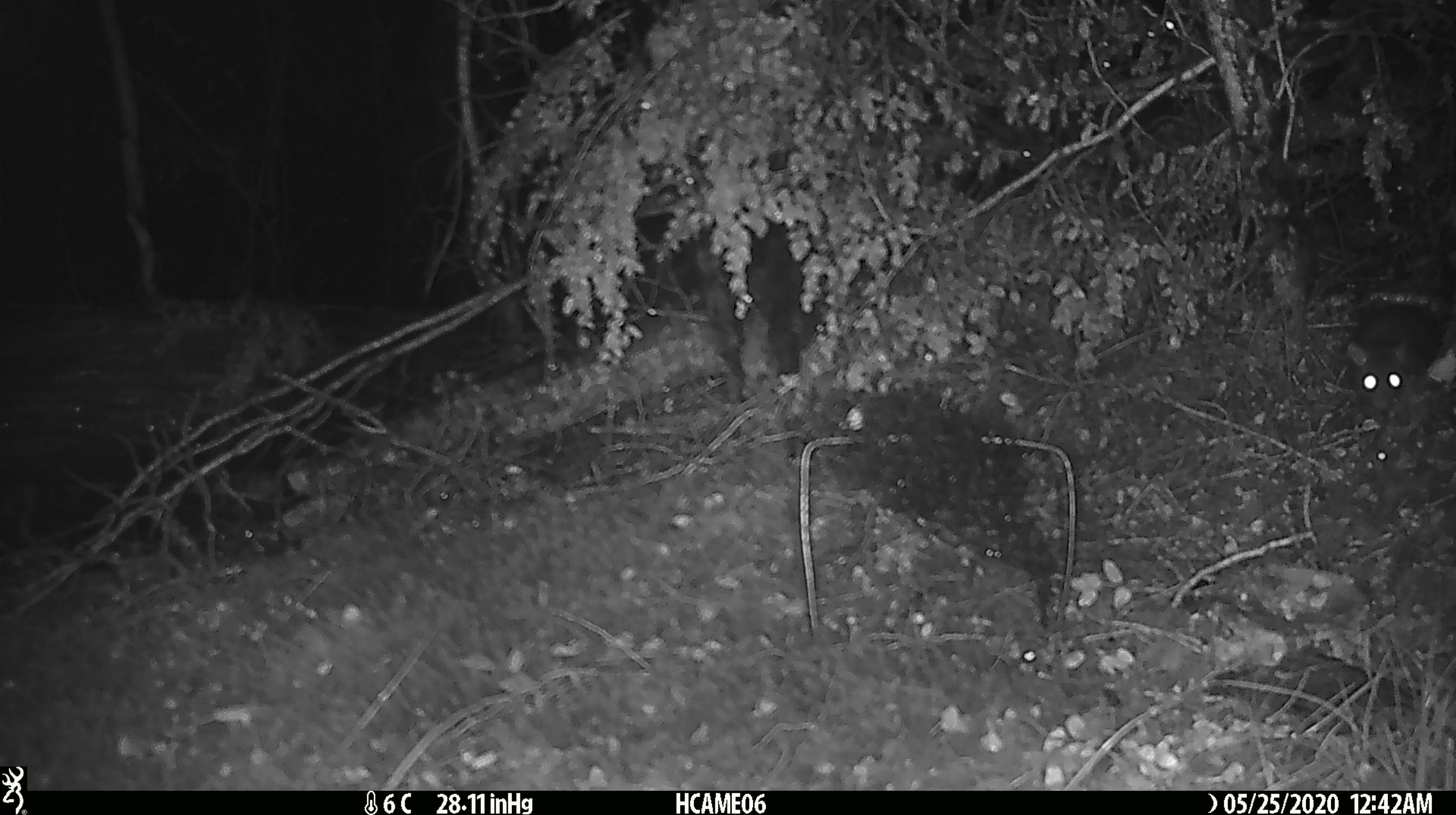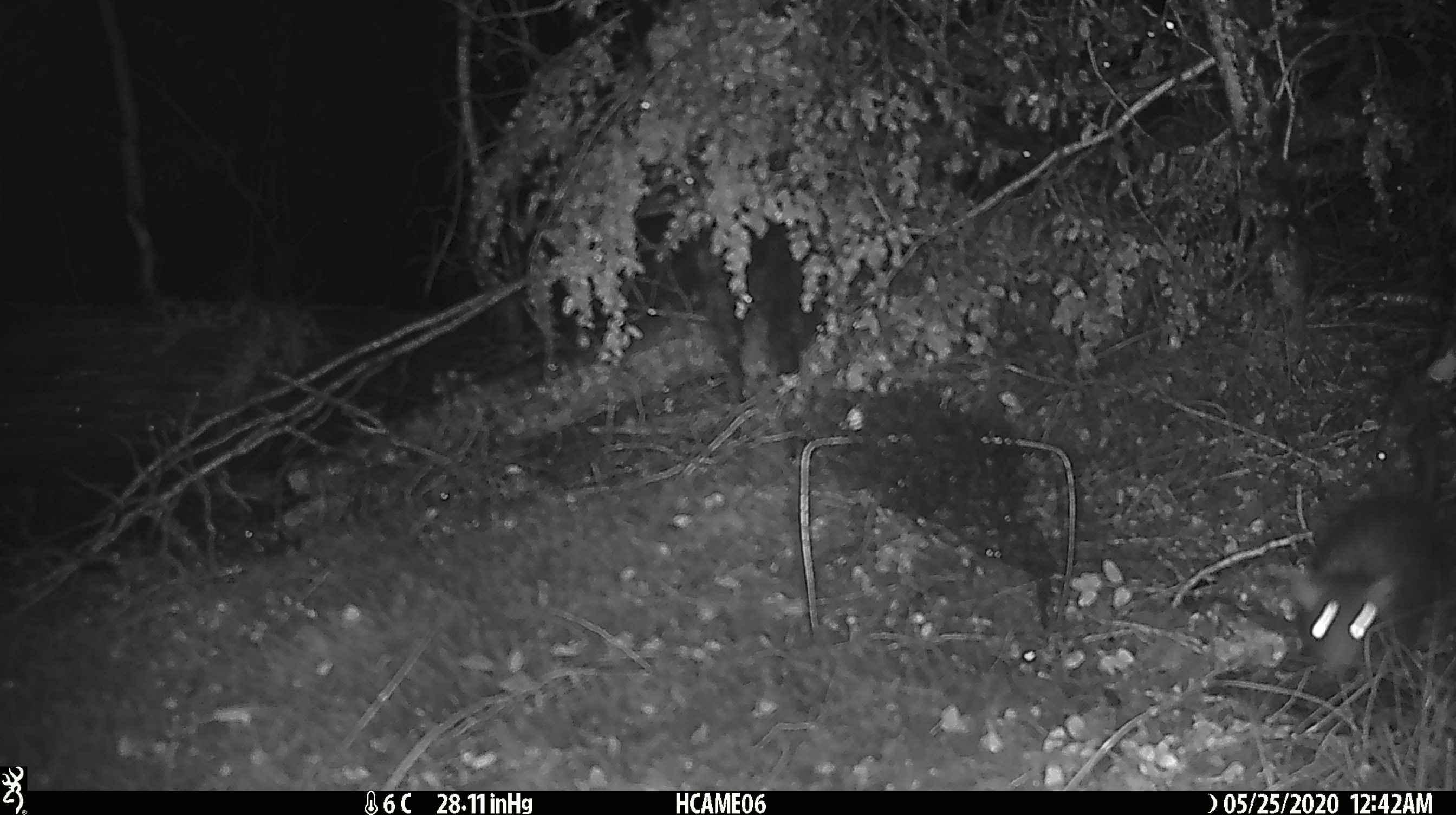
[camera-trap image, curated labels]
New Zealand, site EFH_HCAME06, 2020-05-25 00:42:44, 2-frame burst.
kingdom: Animalia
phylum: Chordata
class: Mammalia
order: Diprotodontia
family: Phalangeridae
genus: Trichosurus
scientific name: Trichosurus vulpecula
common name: common brushtail possum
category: possum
Possum (common brushtail possum) (Trichosurus vulpecula).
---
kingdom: Animalia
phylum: Chordata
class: Mammalia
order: Rodentia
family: Muridae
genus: Rattus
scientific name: Rattus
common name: rat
Rat (Rattus).